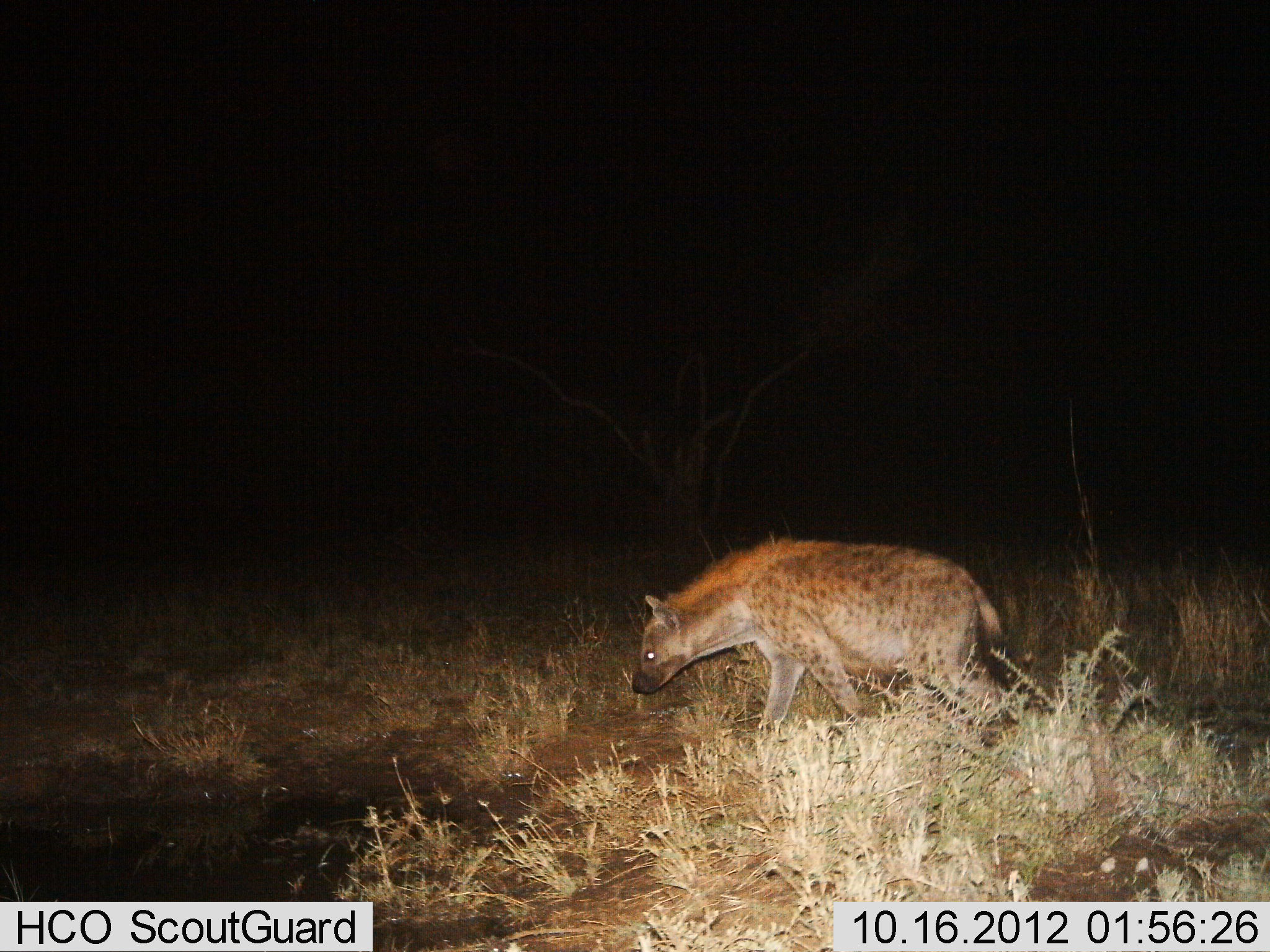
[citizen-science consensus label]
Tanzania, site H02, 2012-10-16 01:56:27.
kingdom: Animalia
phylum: Chordata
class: Mammalia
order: Carnivora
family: Hyaenidae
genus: Crocuta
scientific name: Crocuta crocuta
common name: spotted hyena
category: hyenaspotted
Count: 1.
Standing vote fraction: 0%.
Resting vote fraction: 0%.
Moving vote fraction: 100%.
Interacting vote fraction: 0%.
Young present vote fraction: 0%.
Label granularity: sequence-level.